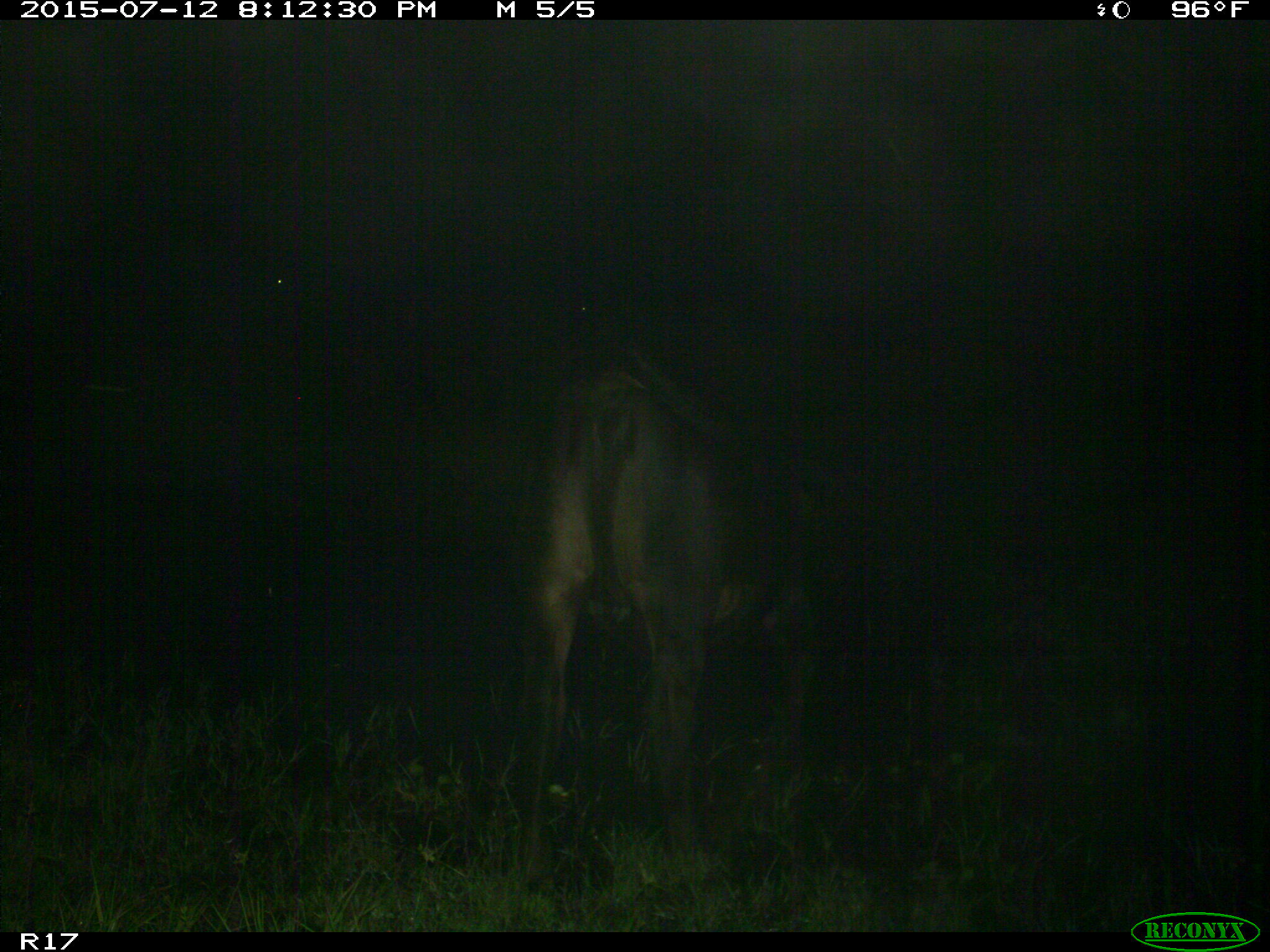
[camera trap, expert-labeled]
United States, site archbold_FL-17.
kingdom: Animalia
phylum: Chordata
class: Mammalia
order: Artiodactyla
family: Bovidae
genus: Bos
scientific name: Bos taurus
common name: domestic cow